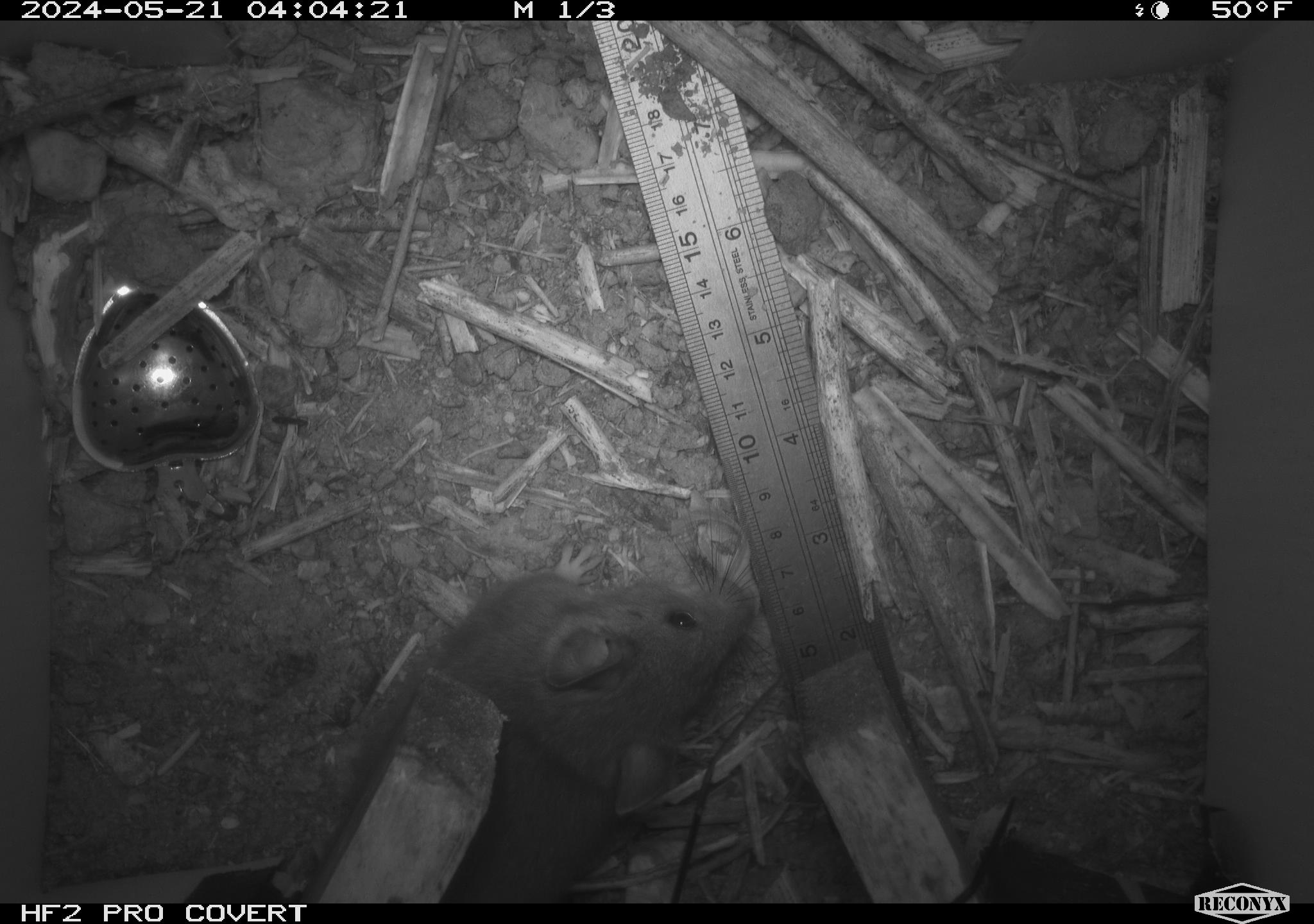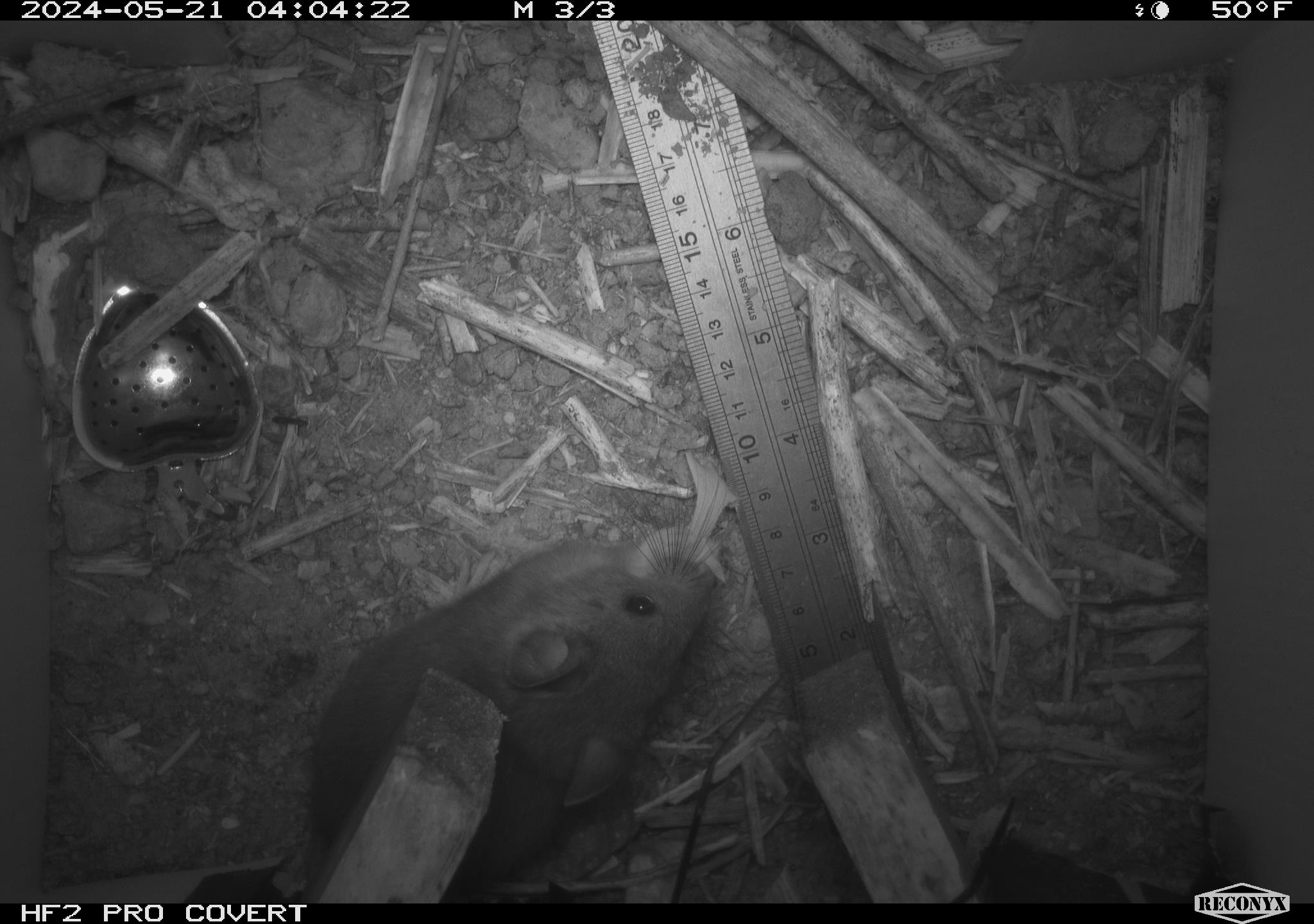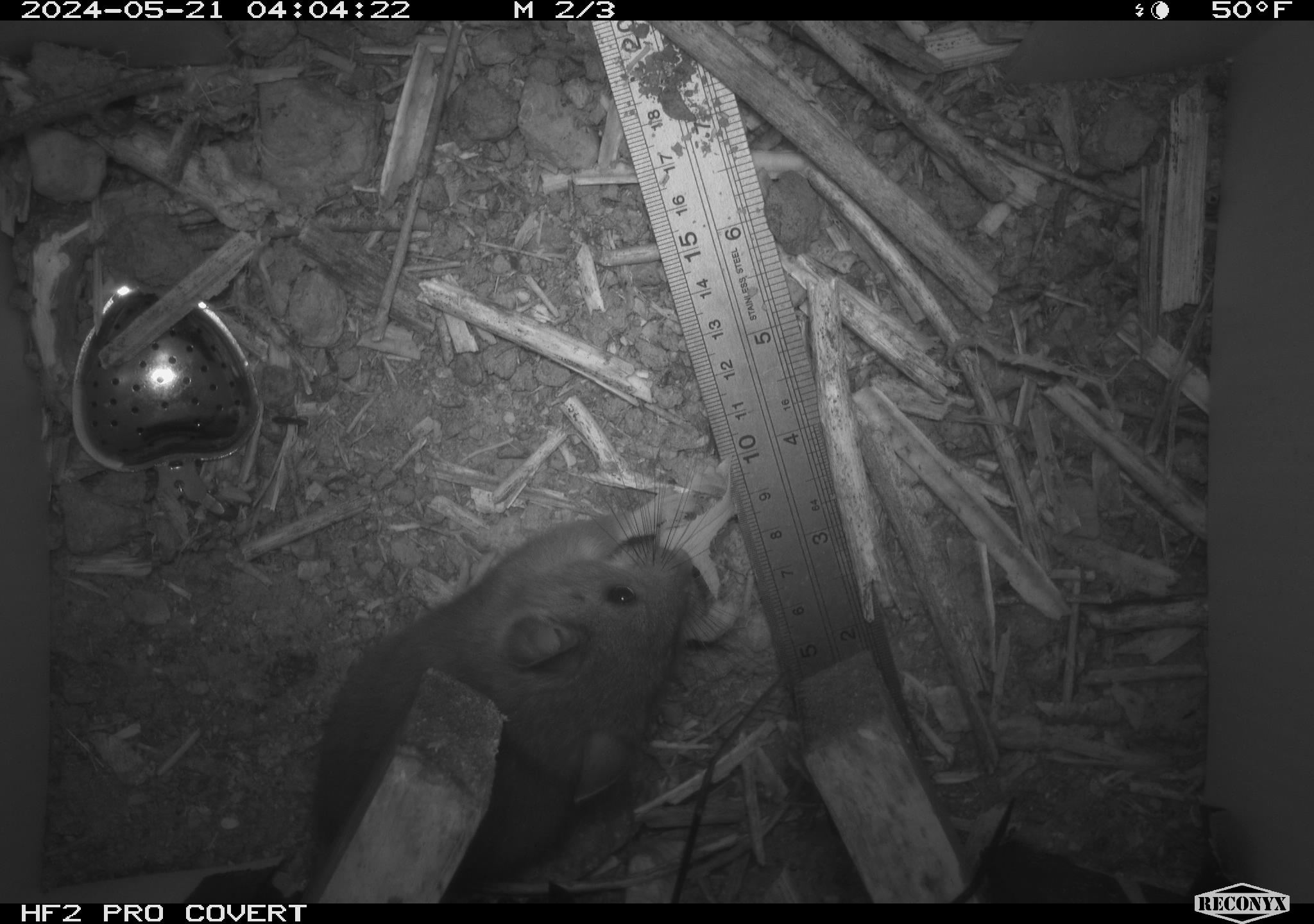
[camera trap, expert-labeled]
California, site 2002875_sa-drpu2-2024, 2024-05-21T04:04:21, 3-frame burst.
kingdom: Animalia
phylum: Chordata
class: Mammalia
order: Rodentia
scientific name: Rodentia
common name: rodent